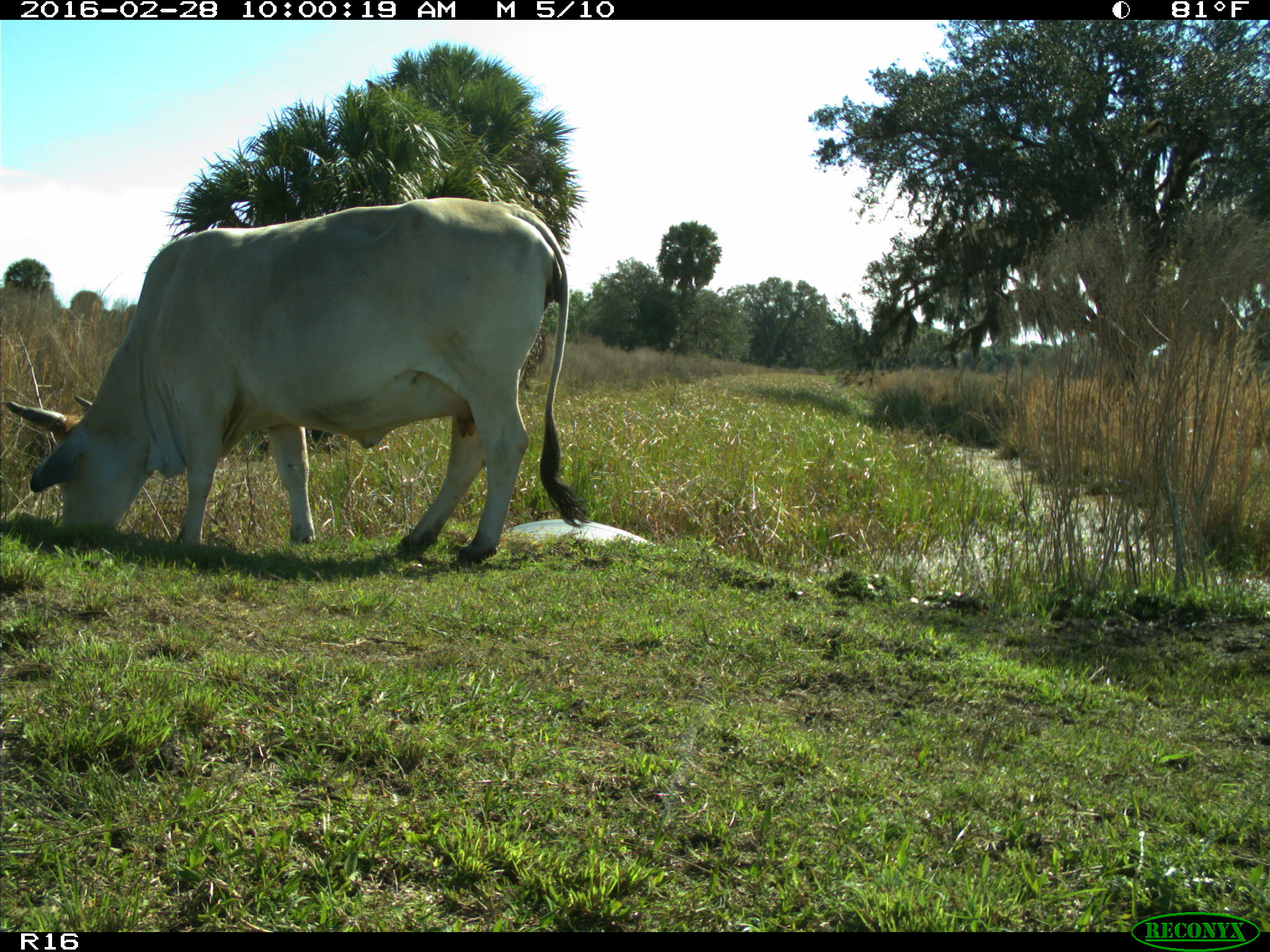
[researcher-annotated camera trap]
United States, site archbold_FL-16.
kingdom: Animalia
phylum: Chordata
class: Mammalia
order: Artiodactyla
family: Bovidae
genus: Bos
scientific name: Bos taurus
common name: domestic cow